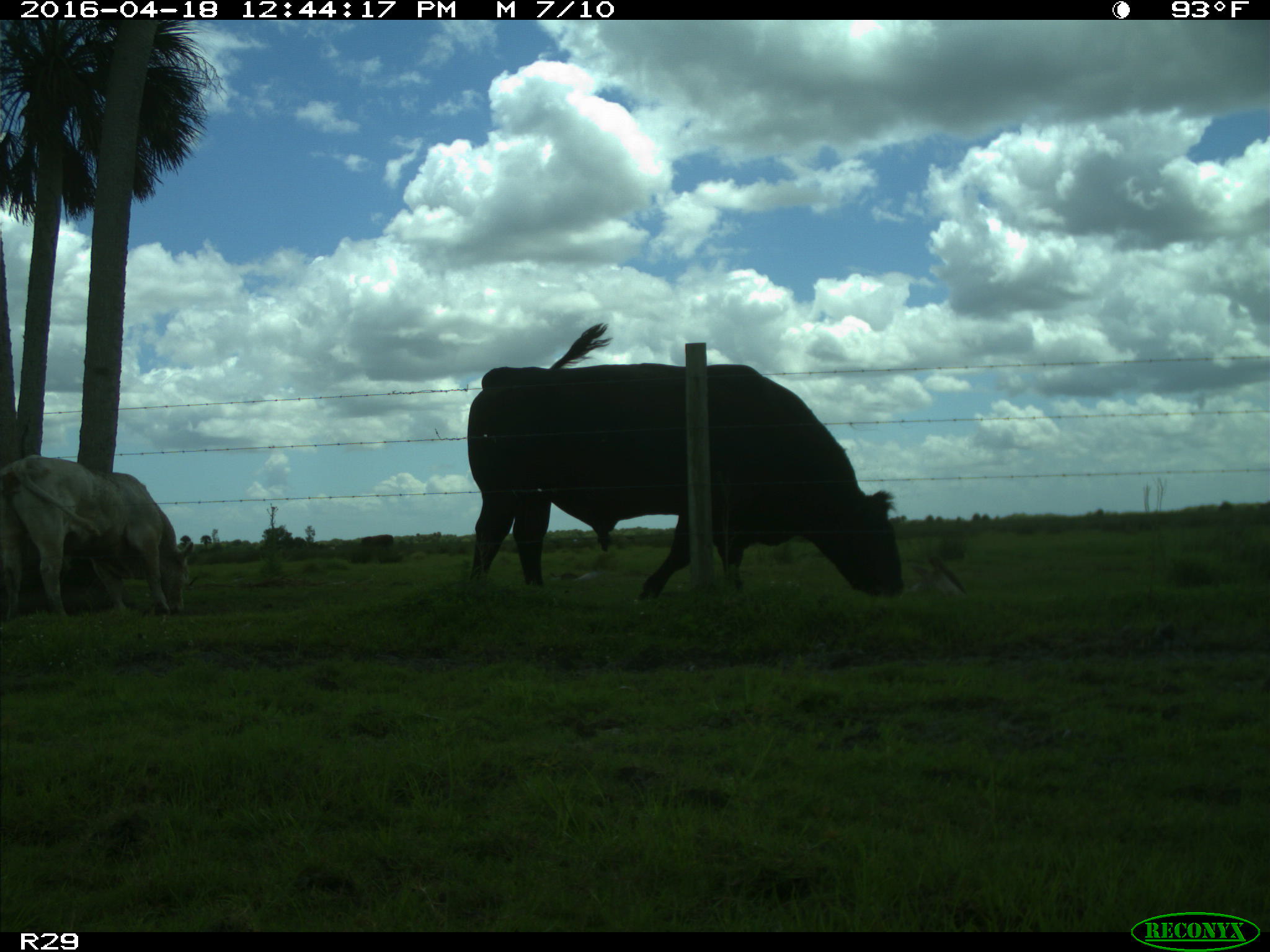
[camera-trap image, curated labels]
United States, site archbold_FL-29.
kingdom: Animalia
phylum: Chordata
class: Mammalia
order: Artiodactyla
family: Bovidae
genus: Bos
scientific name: Bos taurus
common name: domestic cow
Bos taurus (domestic cow).